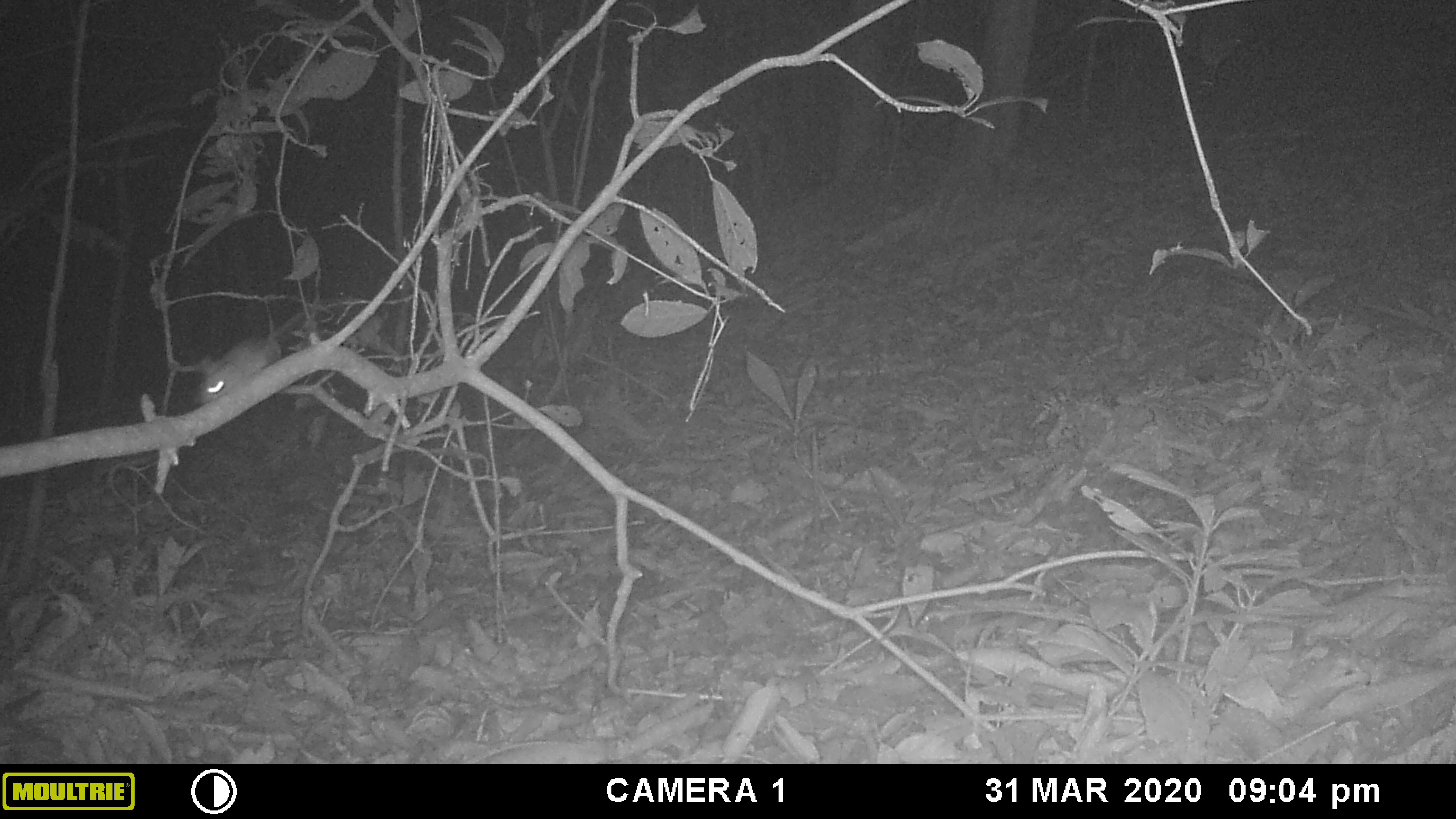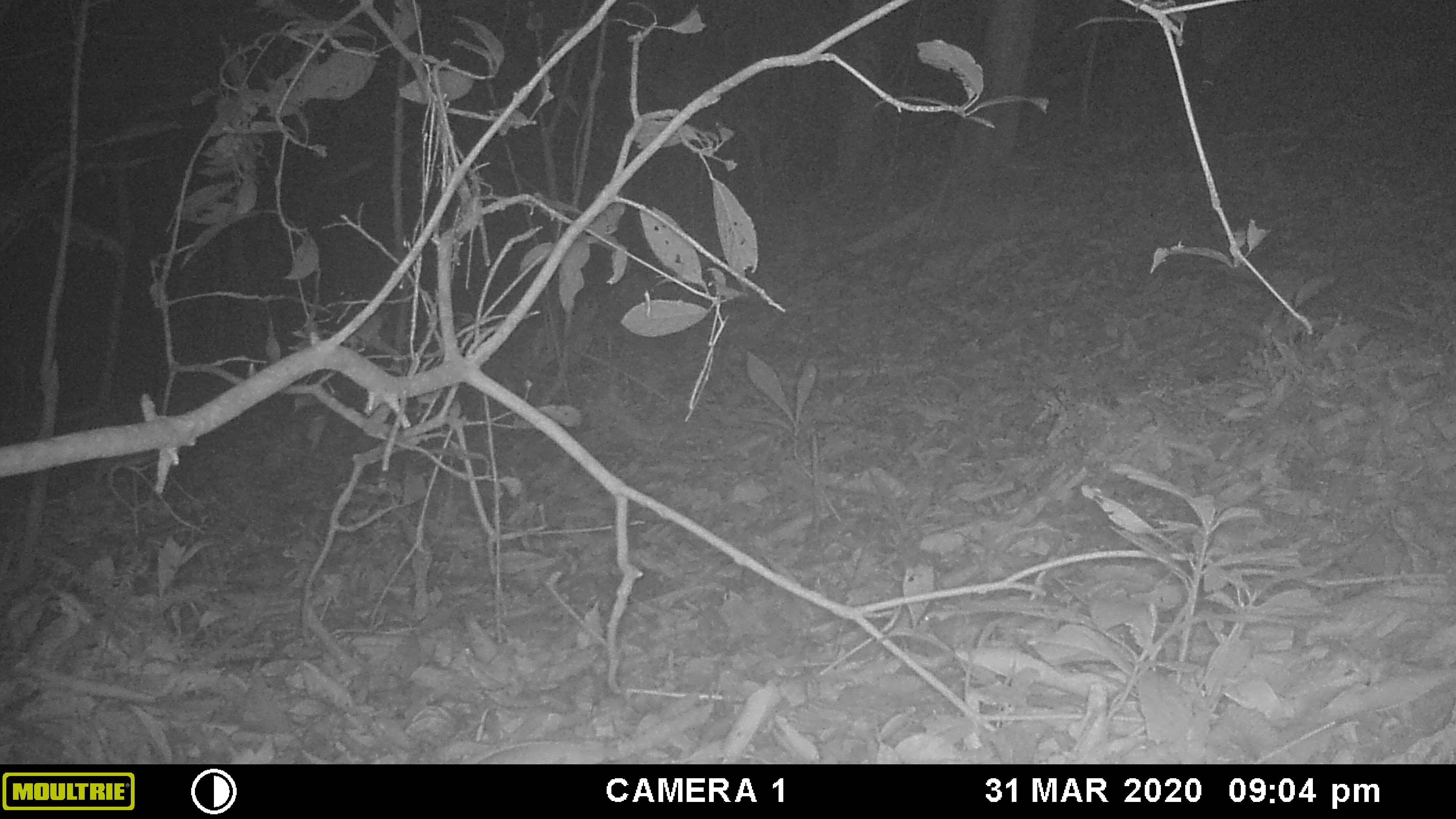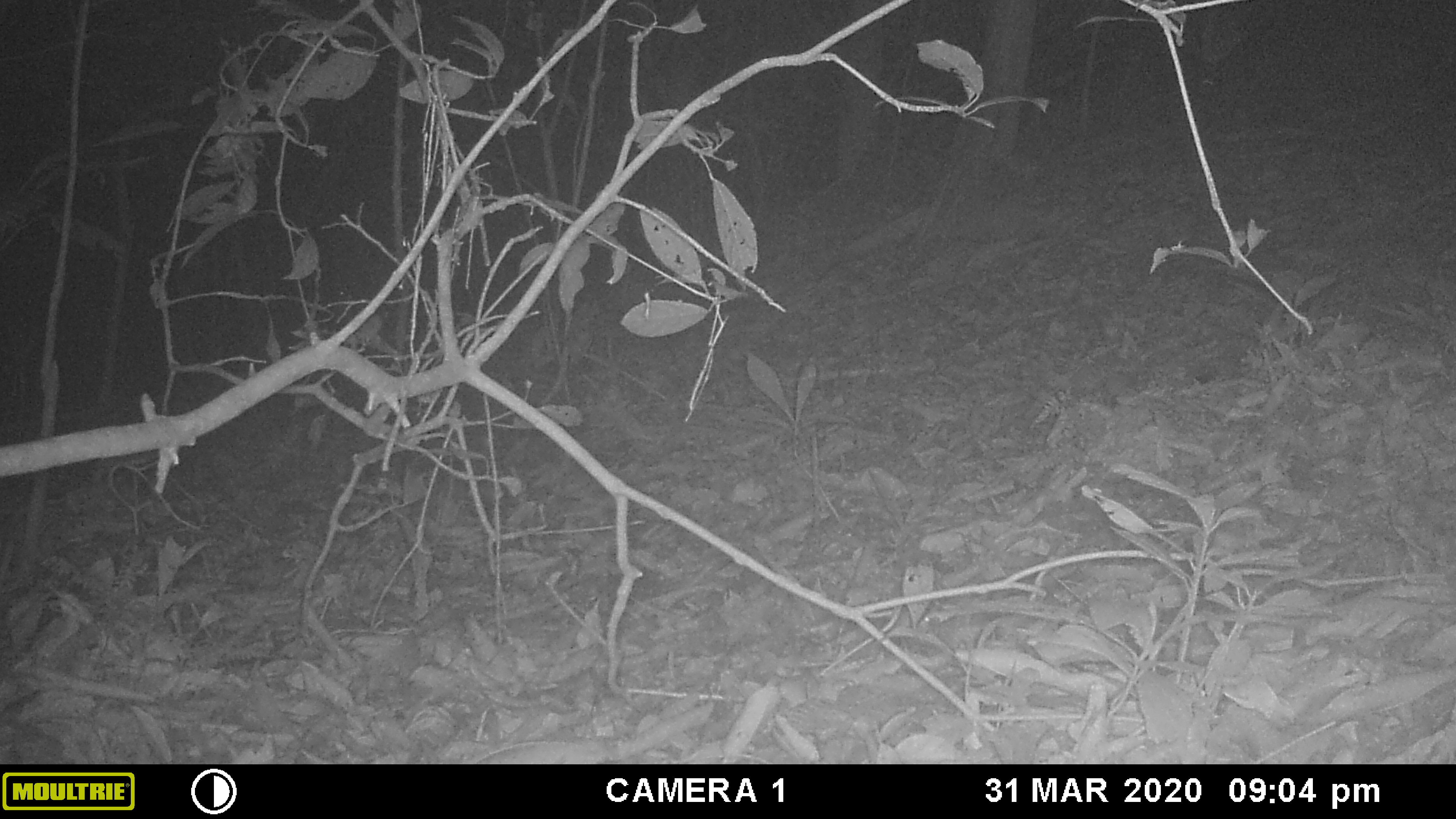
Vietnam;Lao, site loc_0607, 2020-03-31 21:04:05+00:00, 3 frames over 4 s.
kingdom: Animalia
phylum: Chordata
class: Mammalia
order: Rodentia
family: Muridae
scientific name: Muridae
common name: old-world mice and rats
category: unidentified murid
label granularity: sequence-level